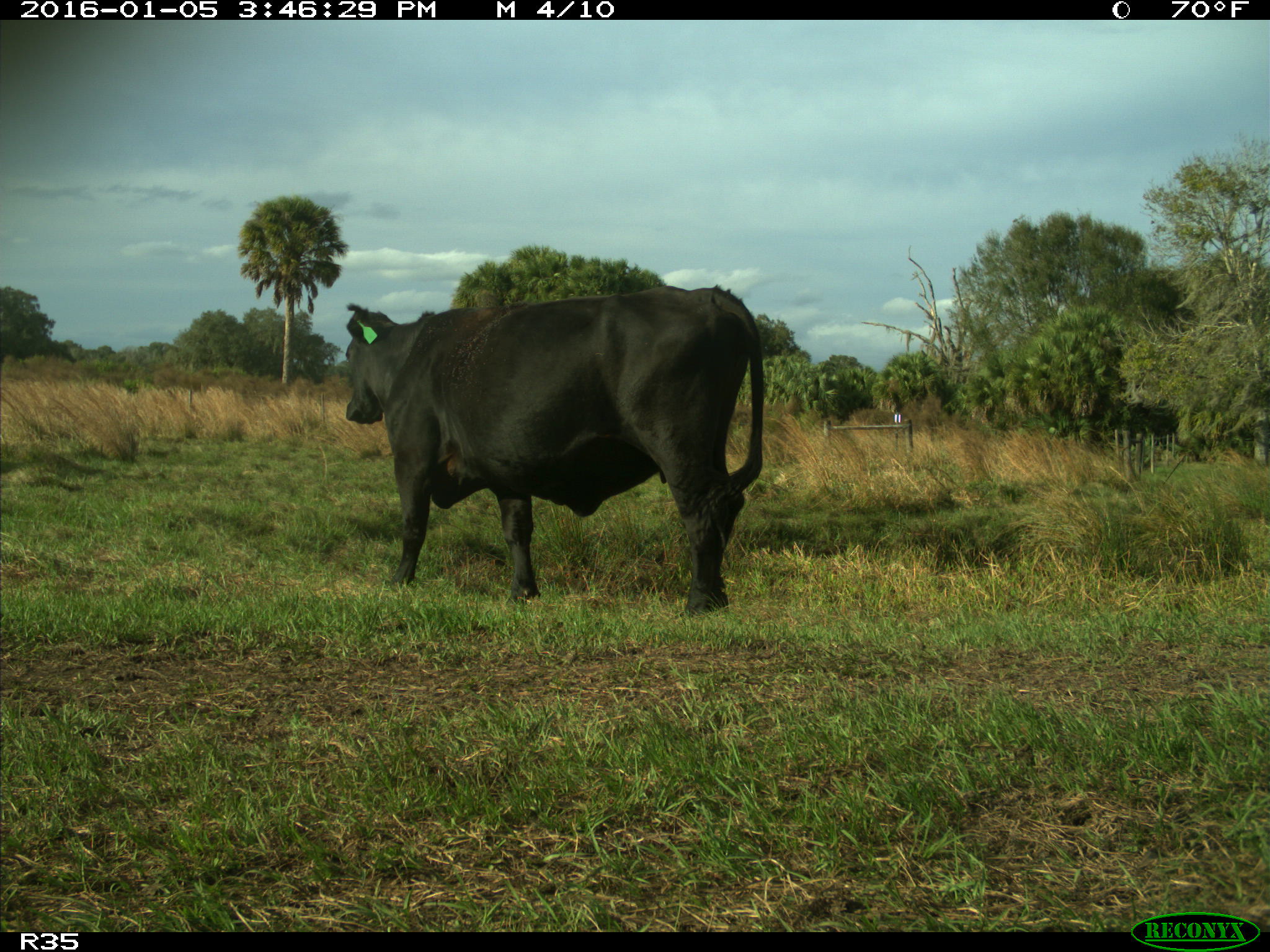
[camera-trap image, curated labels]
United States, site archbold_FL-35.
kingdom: Animalia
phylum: Chordata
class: Mammalia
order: Artiodactyla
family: Bovidae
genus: Bos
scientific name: Bos taurus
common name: domestic cow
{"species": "Bos taurus (domestic cow)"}